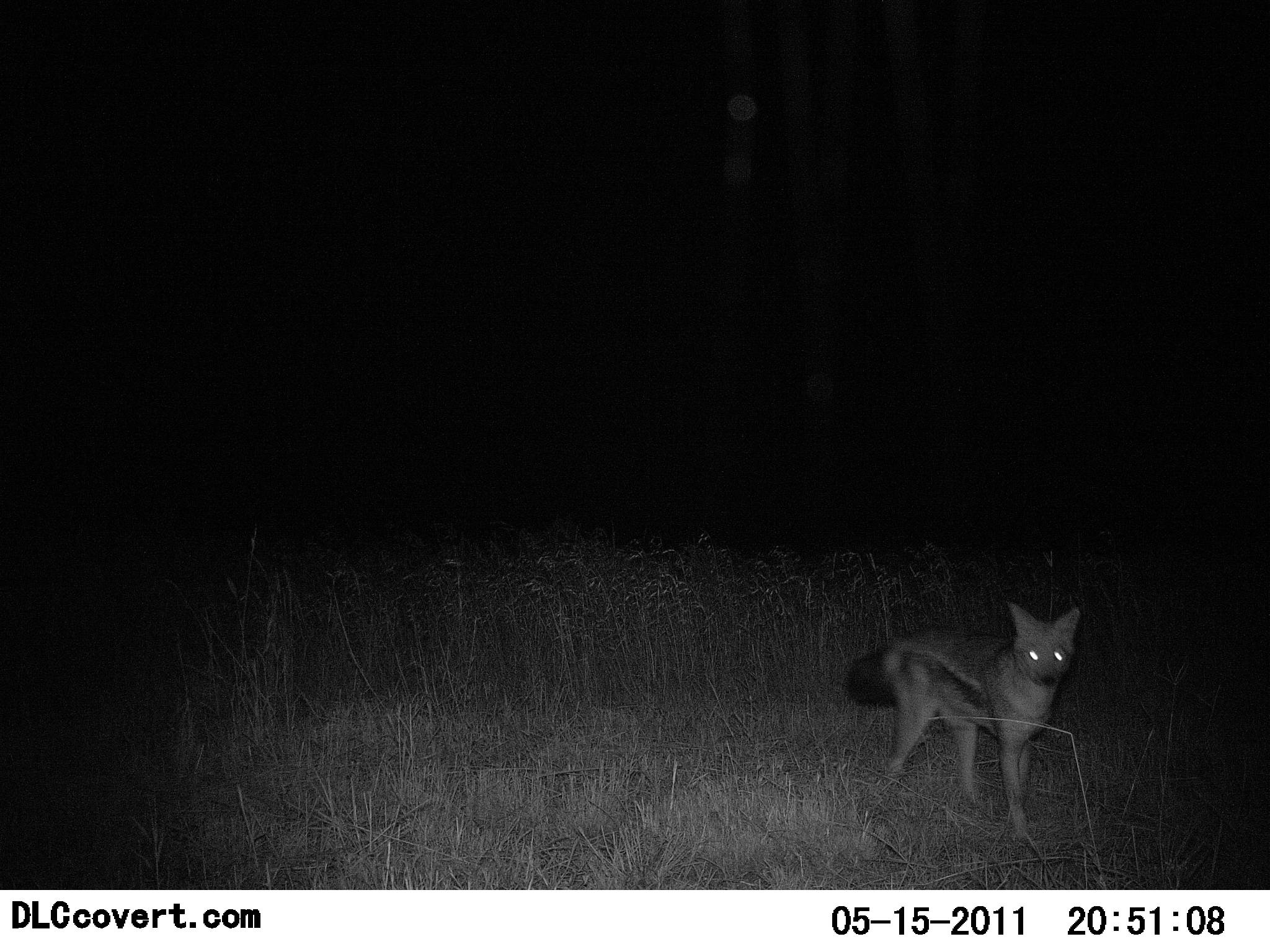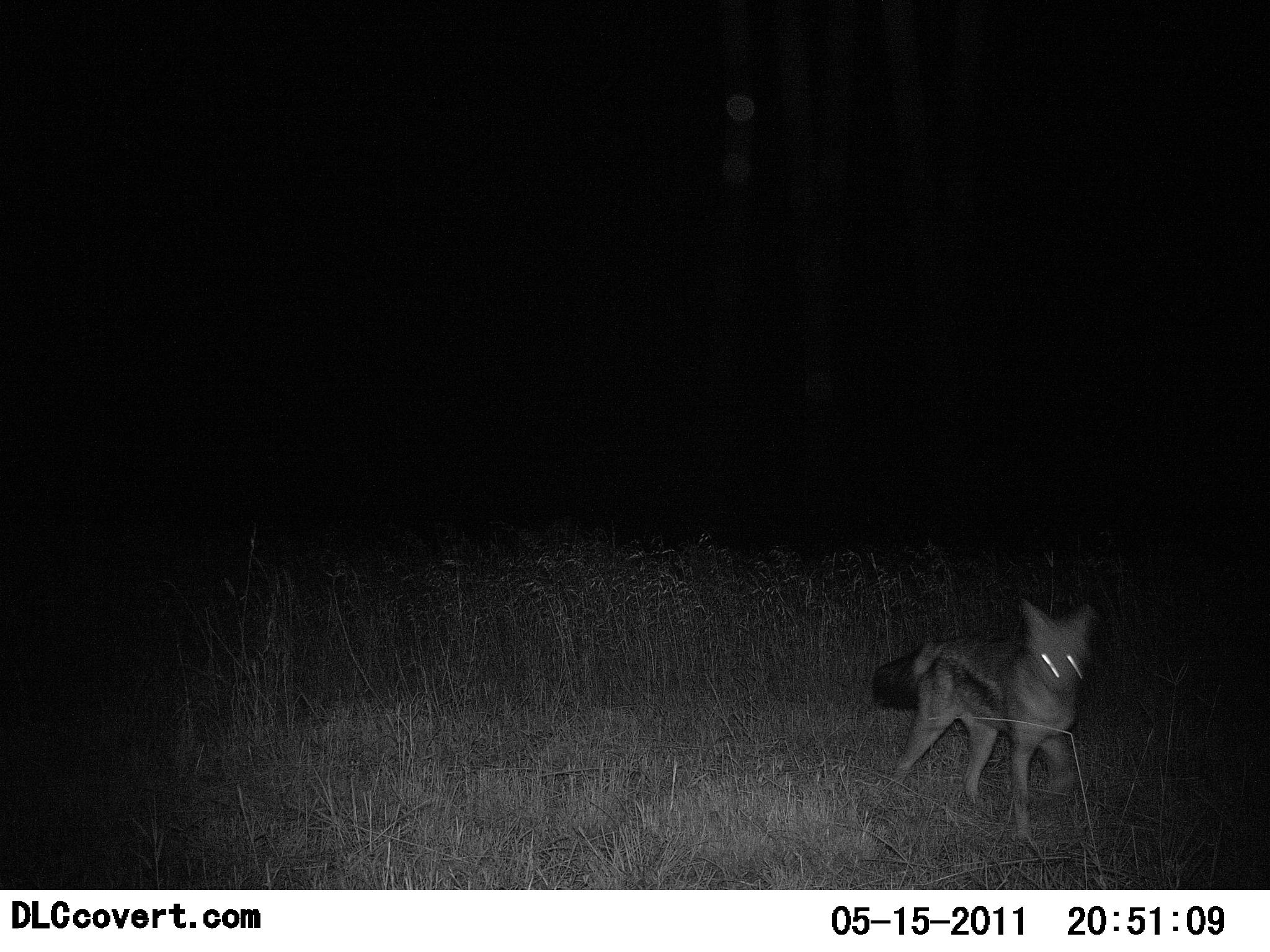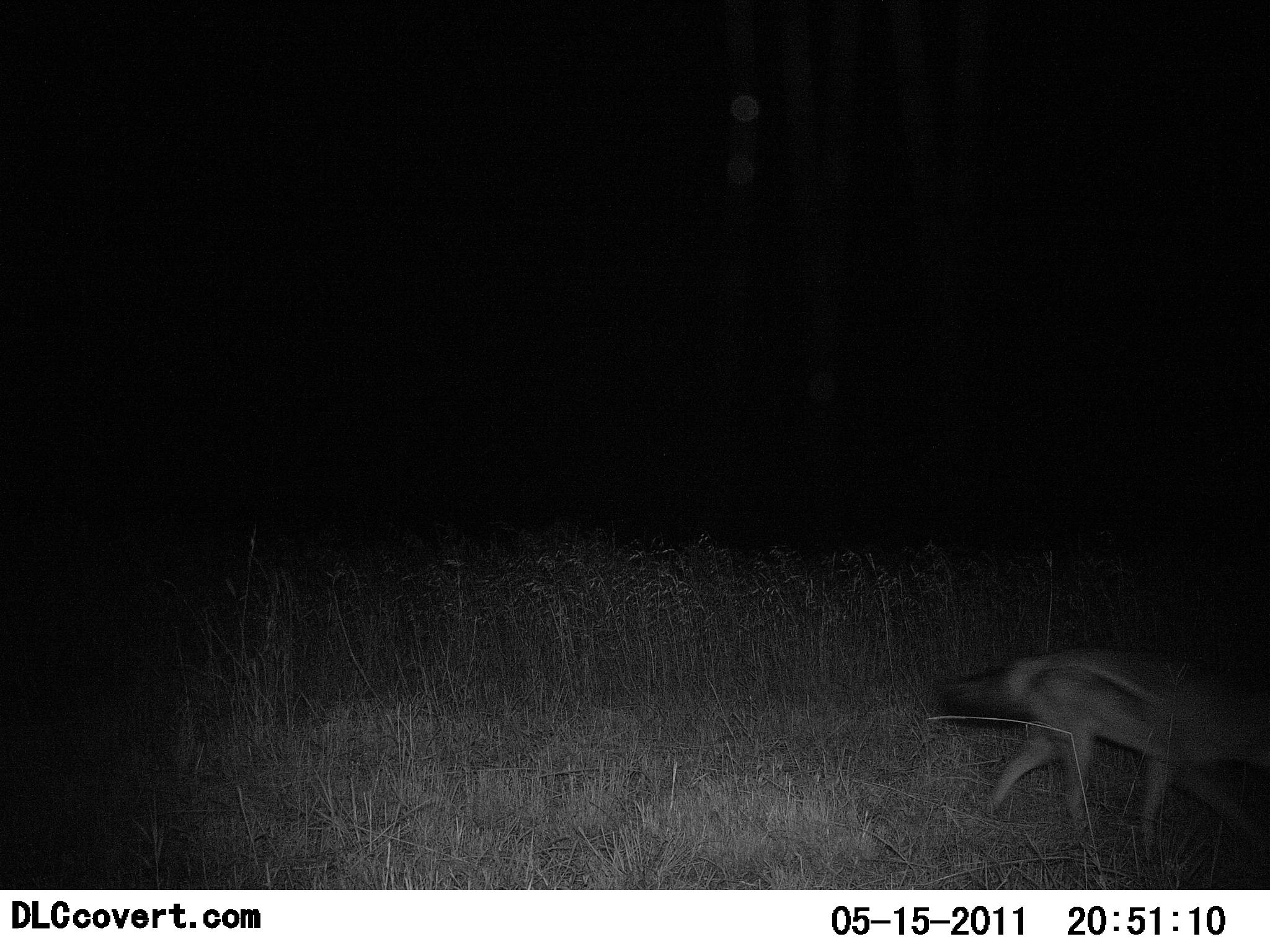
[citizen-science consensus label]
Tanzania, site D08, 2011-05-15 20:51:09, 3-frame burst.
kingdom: Animalia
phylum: Chordata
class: Mammalia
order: Carnivora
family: Canidae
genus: Lupulella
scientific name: Lupulella mesomelas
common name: black-backed jackal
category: jackal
Jackal (black-backed jackal) (Lupulella mesomelas), count 1. Behavior (volunteer vote fractions): standing 9%, resting 0%, moving 100%, interacting 0%. Young present (vote fraction): 0%. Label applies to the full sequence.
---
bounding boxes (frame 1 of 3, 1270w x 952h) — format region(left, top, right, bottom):
animal: region(845, 601, 1080, 840)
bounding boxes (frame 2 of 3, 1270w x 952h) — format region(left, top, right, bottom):
animal: region(871, 599, 1093, 838)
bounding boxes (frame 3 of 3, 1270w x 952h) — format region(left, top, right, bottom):
animal: region(943, 644, 1270, 861)